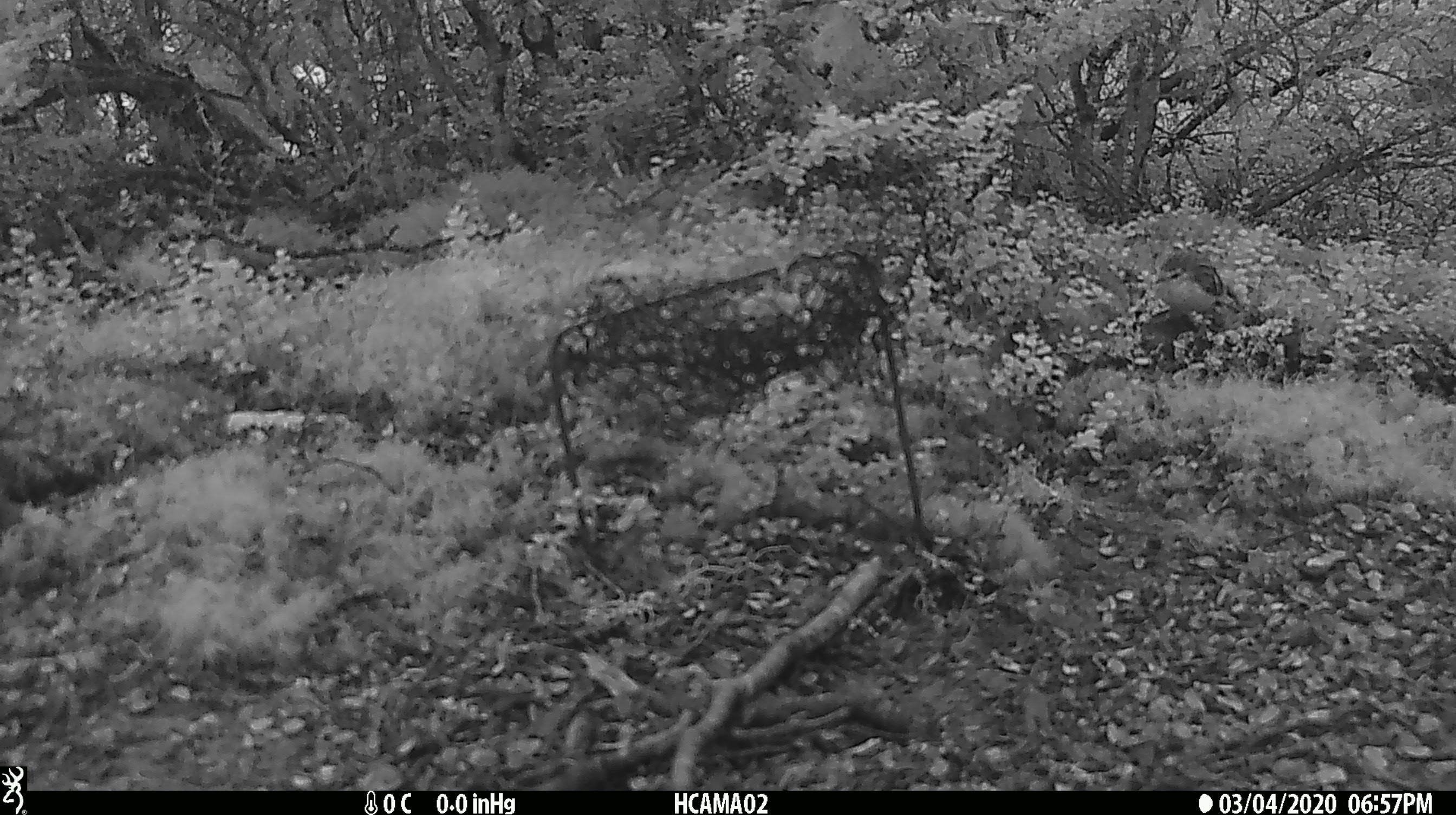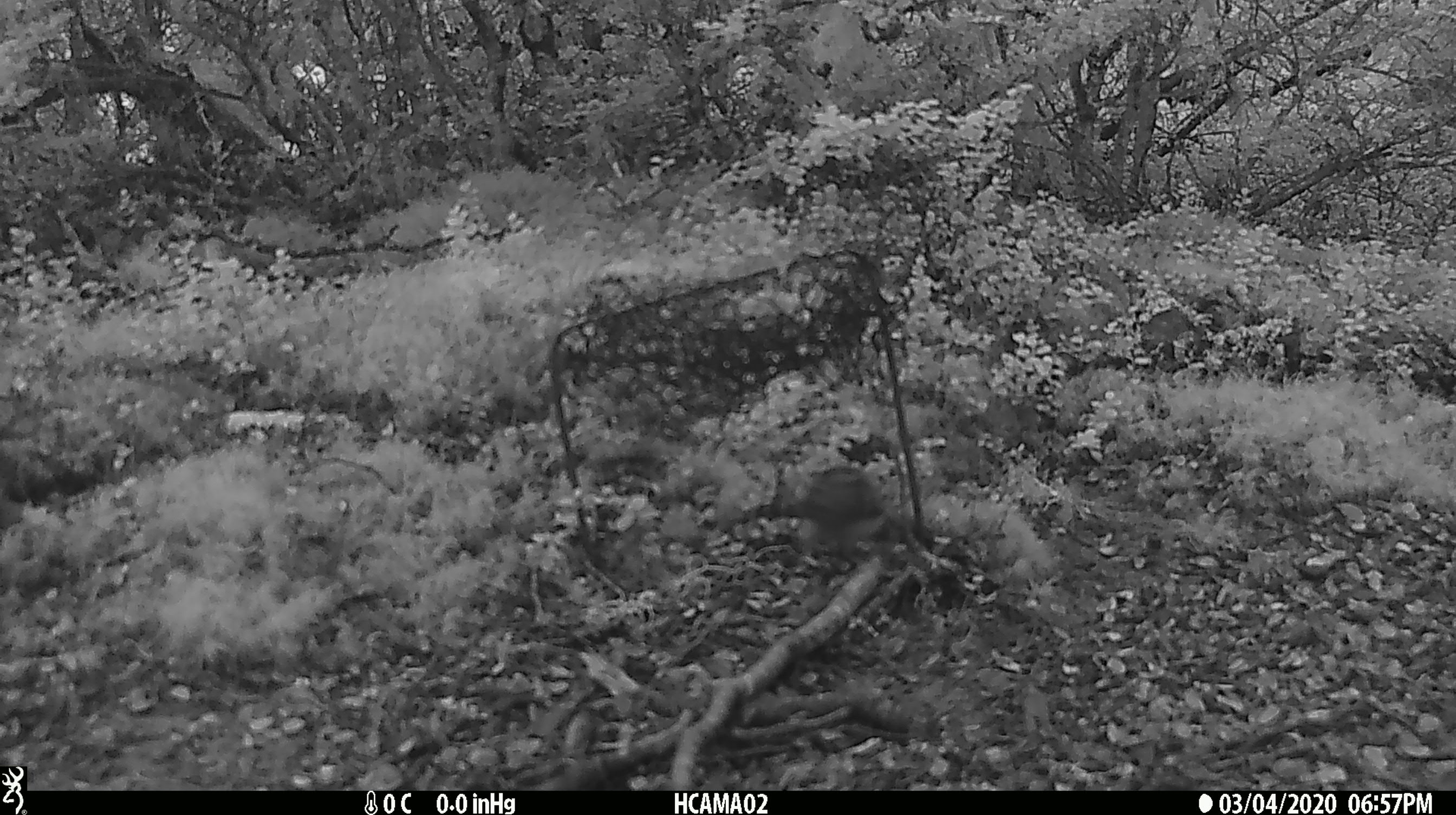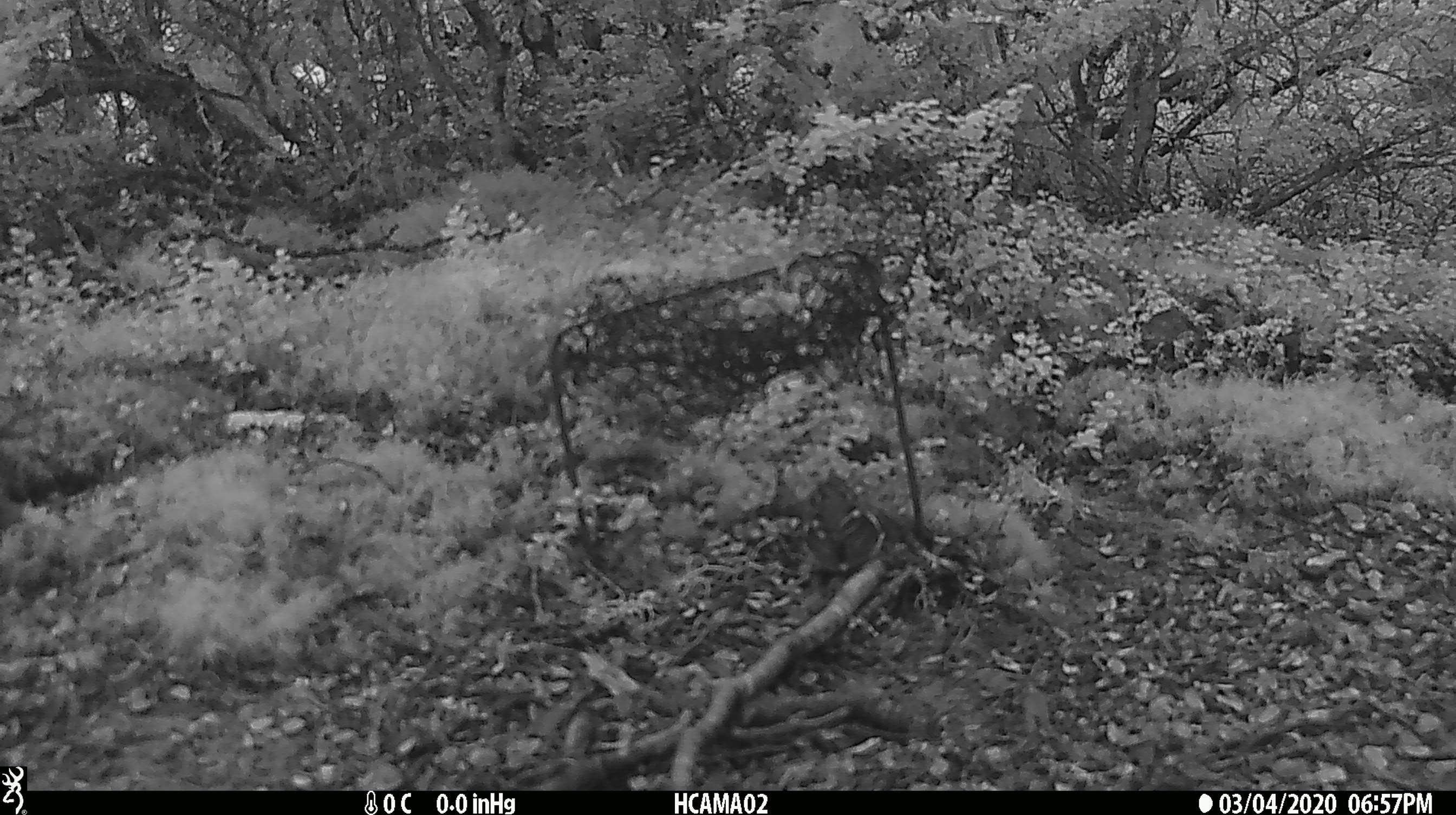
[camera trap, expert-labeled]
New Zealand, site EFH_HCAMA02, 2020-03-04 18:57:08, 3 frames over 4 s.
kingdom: Animalia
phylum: Chordata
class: Aves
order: Passeriformes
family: Acanthisittidae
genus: Acanthisitta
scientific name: Acanthisitta chloris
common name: rifleman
Rifleman (Acanthisitta chloris).